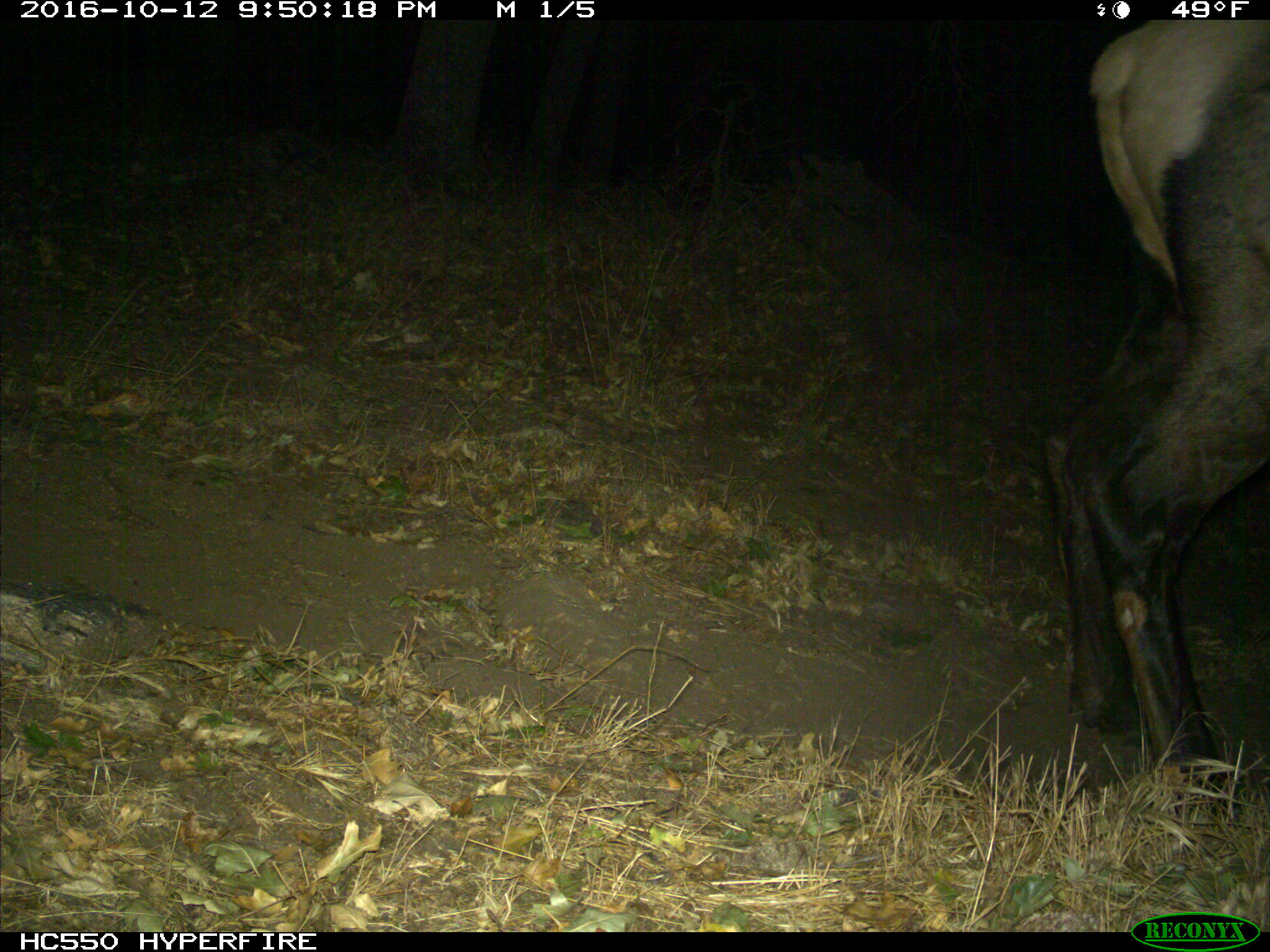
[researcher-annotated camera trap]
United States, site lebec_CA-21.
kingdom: Animalia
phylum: Chordata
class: Mammalia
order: Artiodactyla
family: Cervidae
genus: Cervus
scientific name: Cervus canadensis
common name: elk